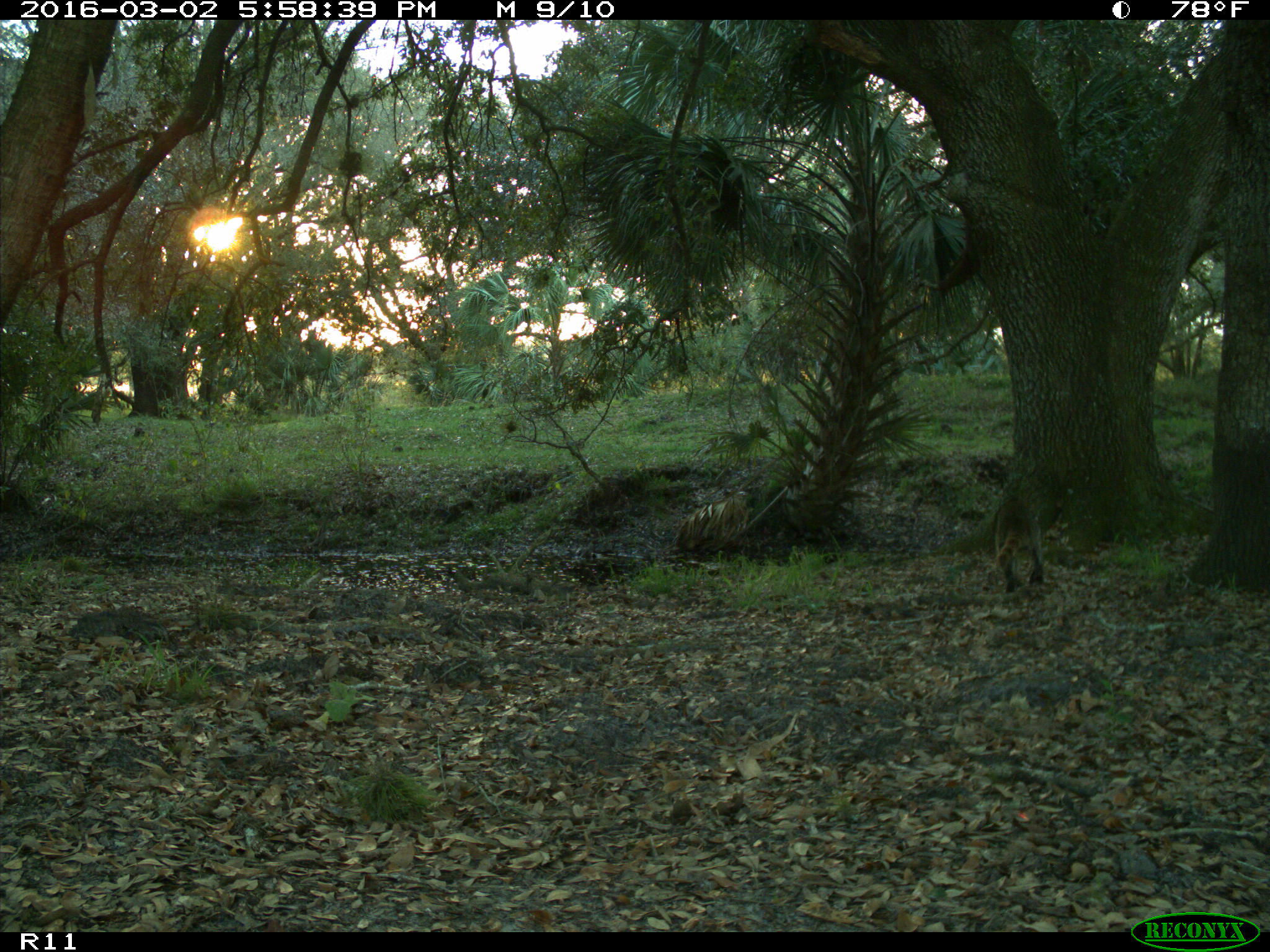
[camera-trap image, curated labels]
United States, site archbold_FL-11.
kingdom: Animalia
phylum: Chordata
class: Mammalia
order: Carnivora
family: Procyonidae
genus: Procyon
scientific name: Procyon lotor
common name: common raccoon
Procyon lotor (common raccoon).